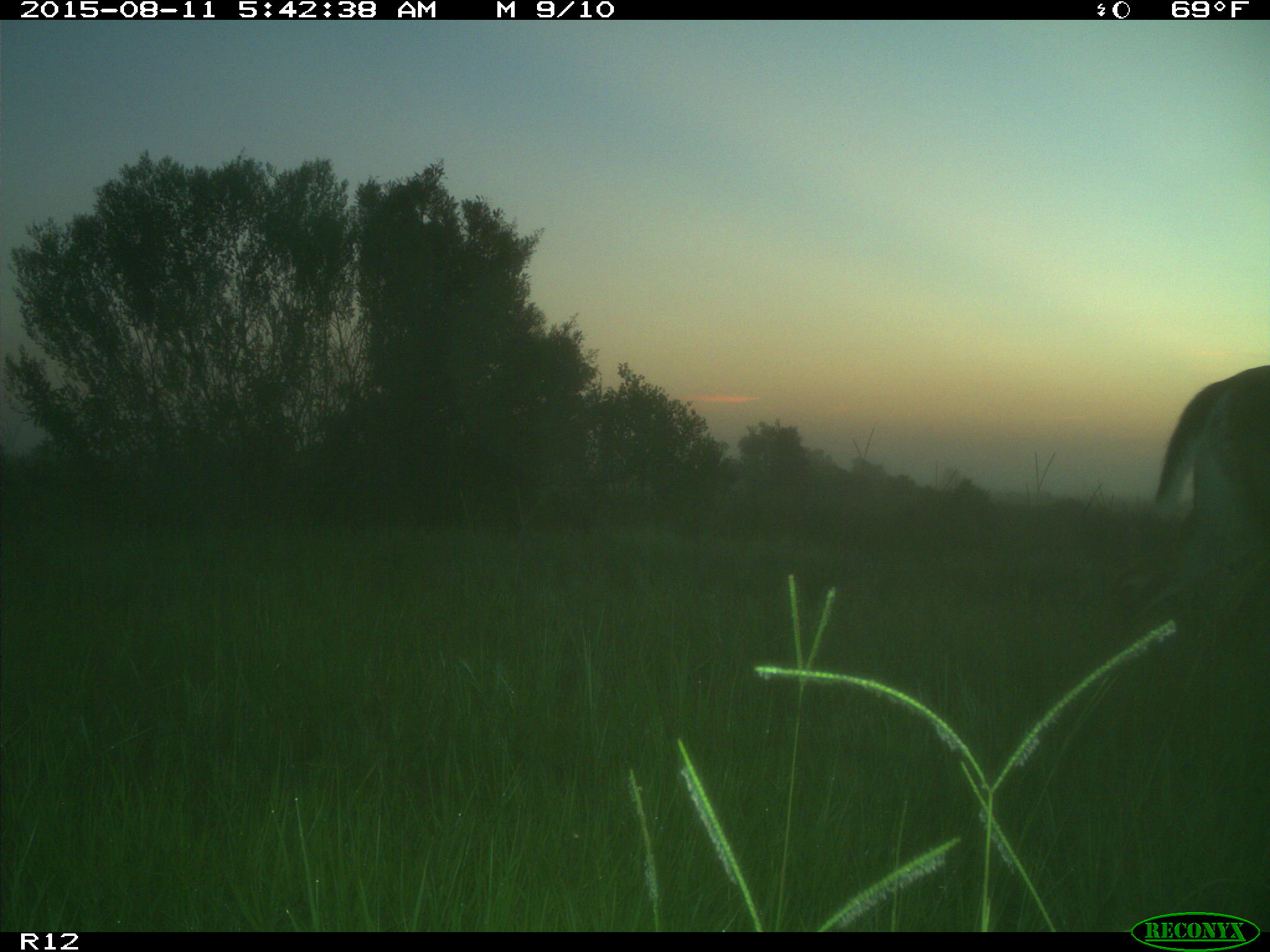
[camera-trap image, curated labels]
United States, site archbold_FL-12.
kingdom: Animalia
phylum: Chordata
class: Mammalia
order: Artiodactyla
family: Cervidae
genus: Odocoileus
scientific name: Odocoileus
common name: deer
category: unidentified deer